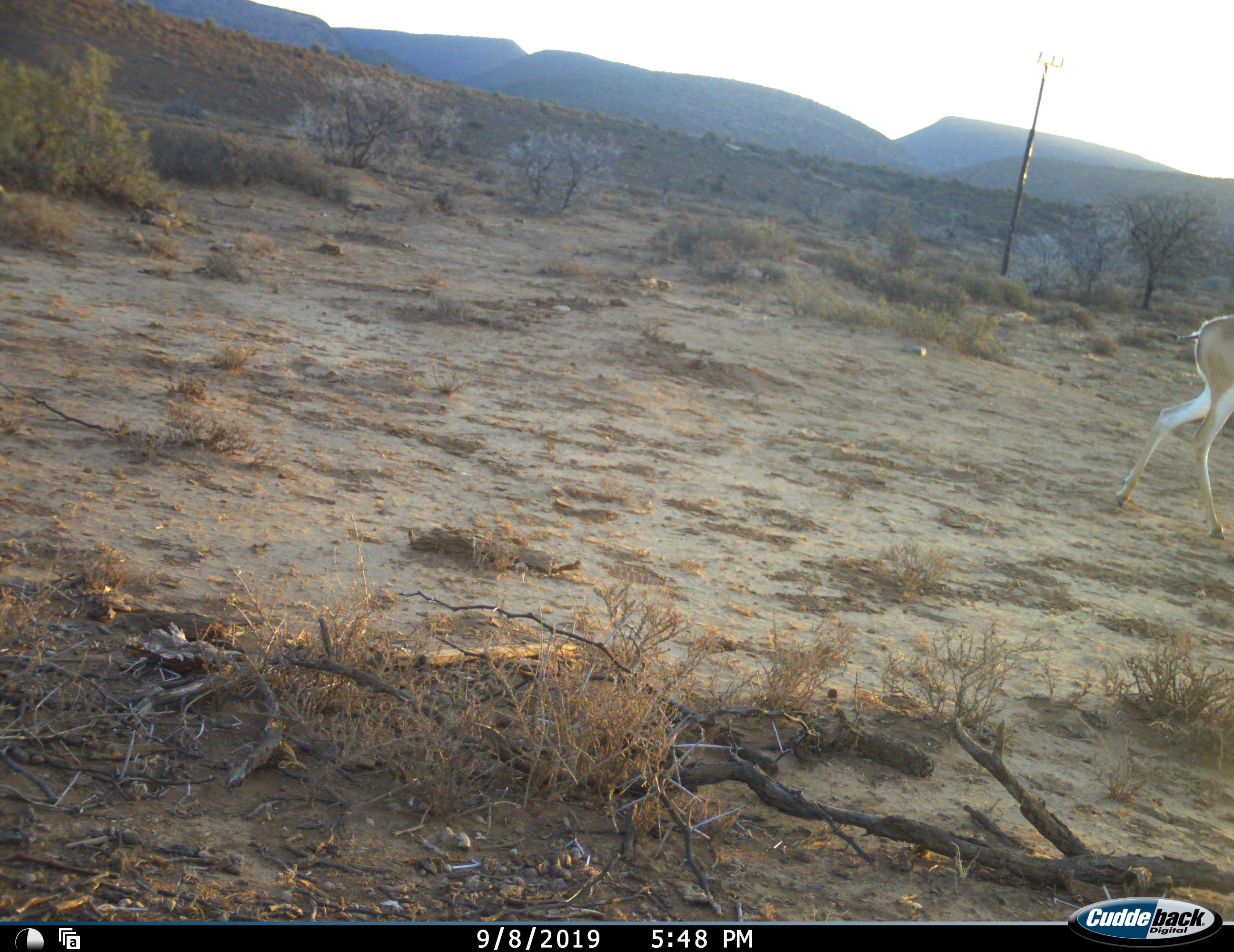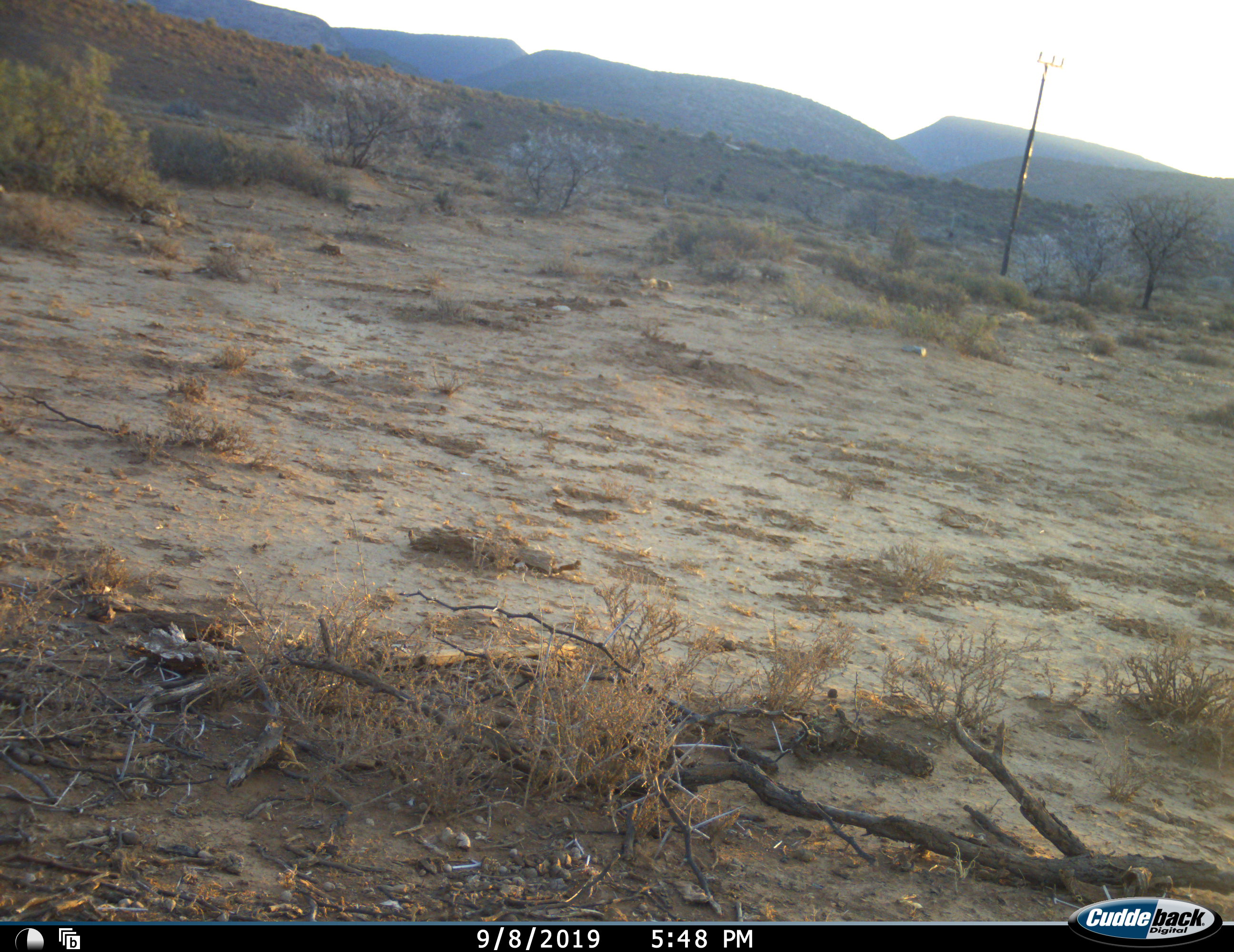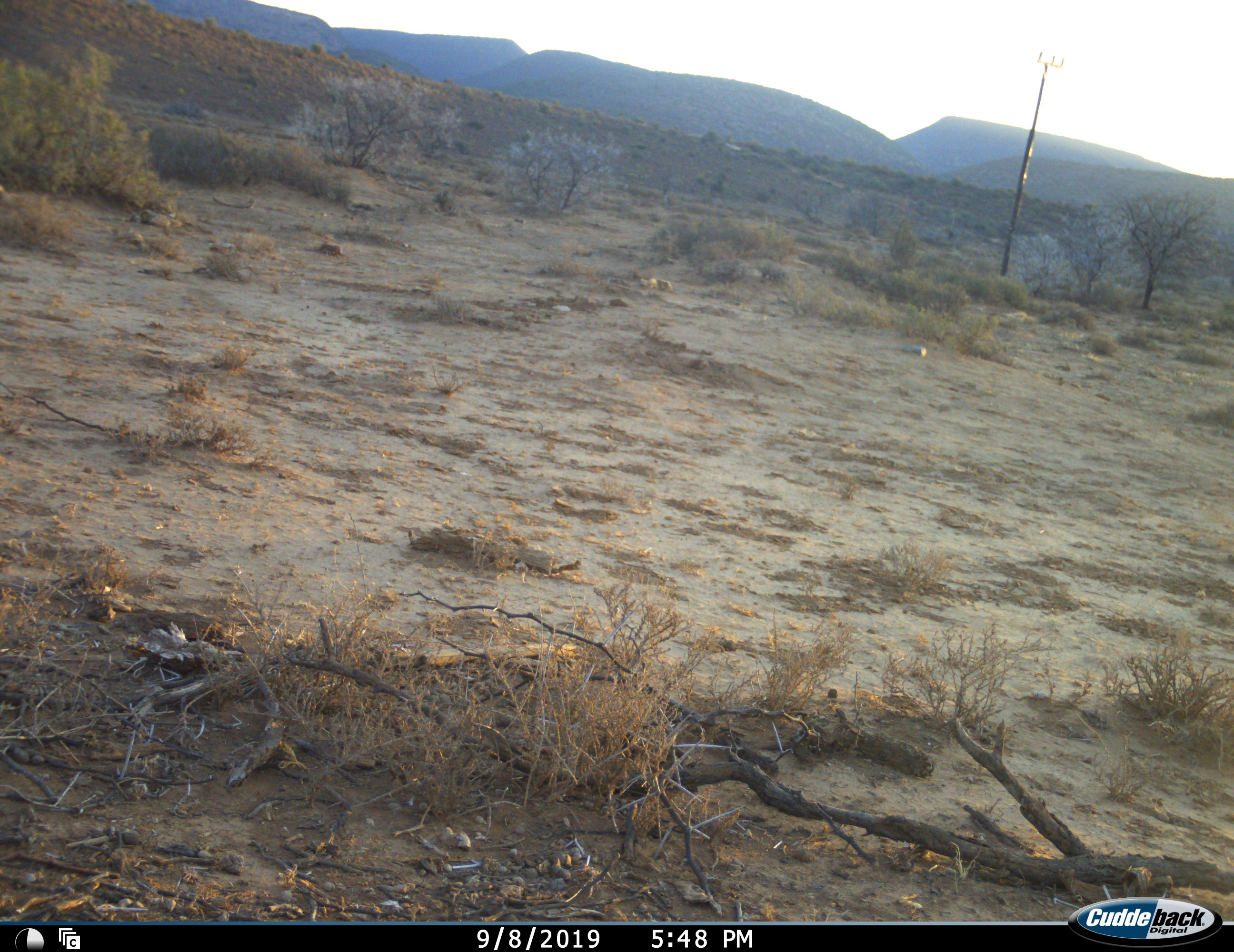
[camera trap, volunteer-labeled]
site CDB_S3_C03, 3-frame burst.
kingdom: Animalia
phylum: Chordata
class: Mammalia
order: Artiodactyla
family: Bovidae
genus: Antidorcas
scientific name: Antidorcas marsupialis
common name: springbok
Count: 1.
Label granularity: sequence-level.